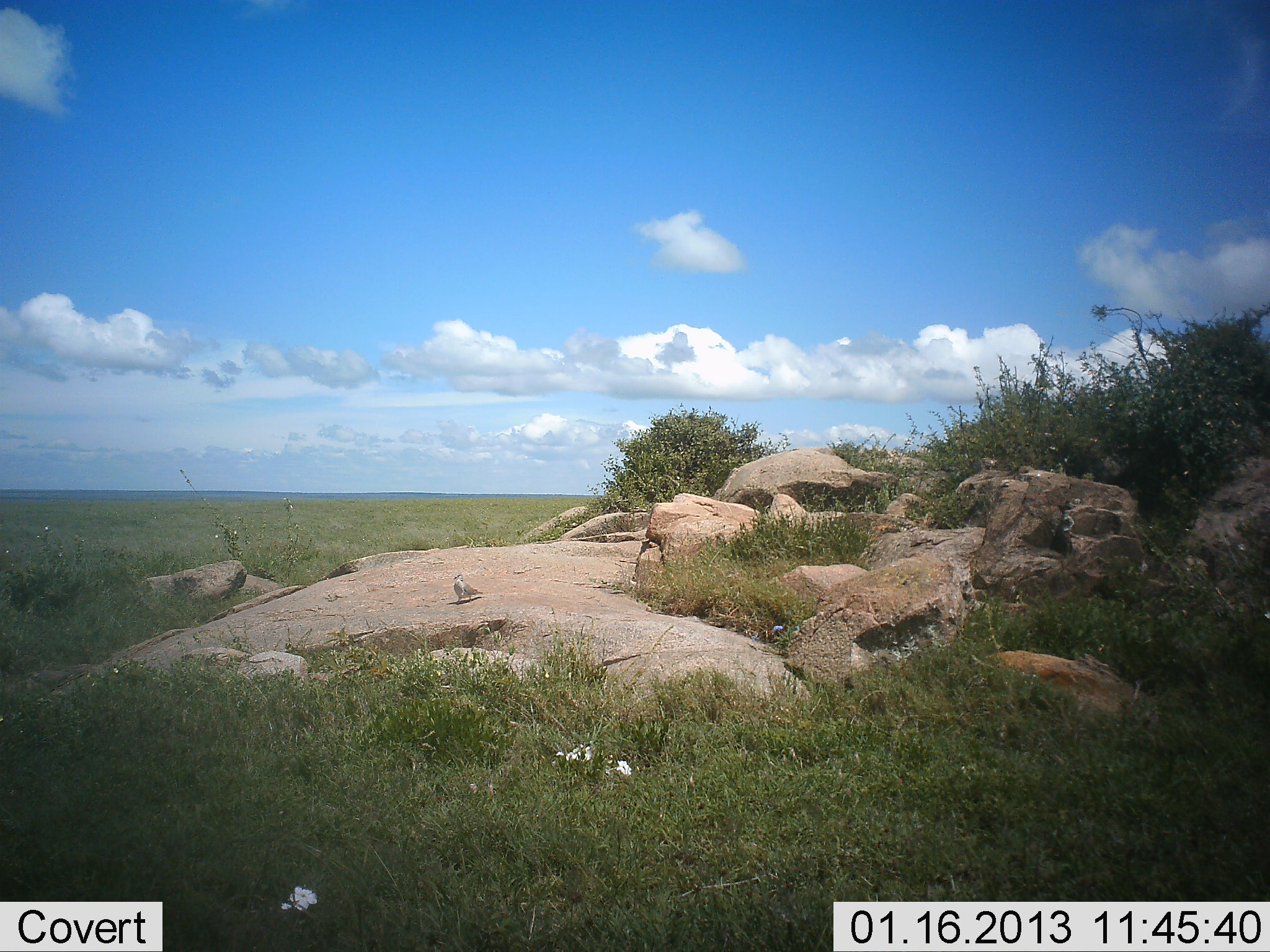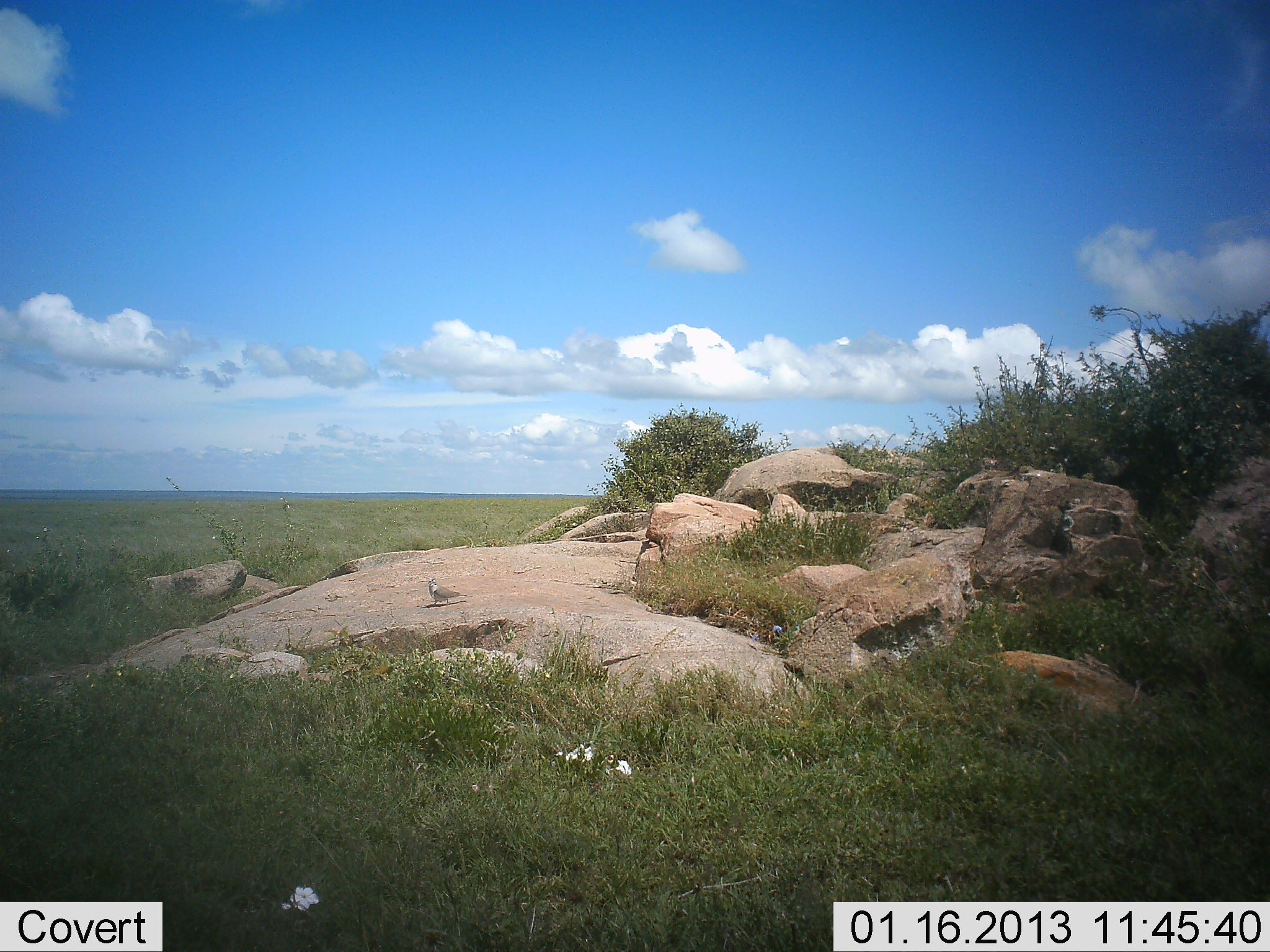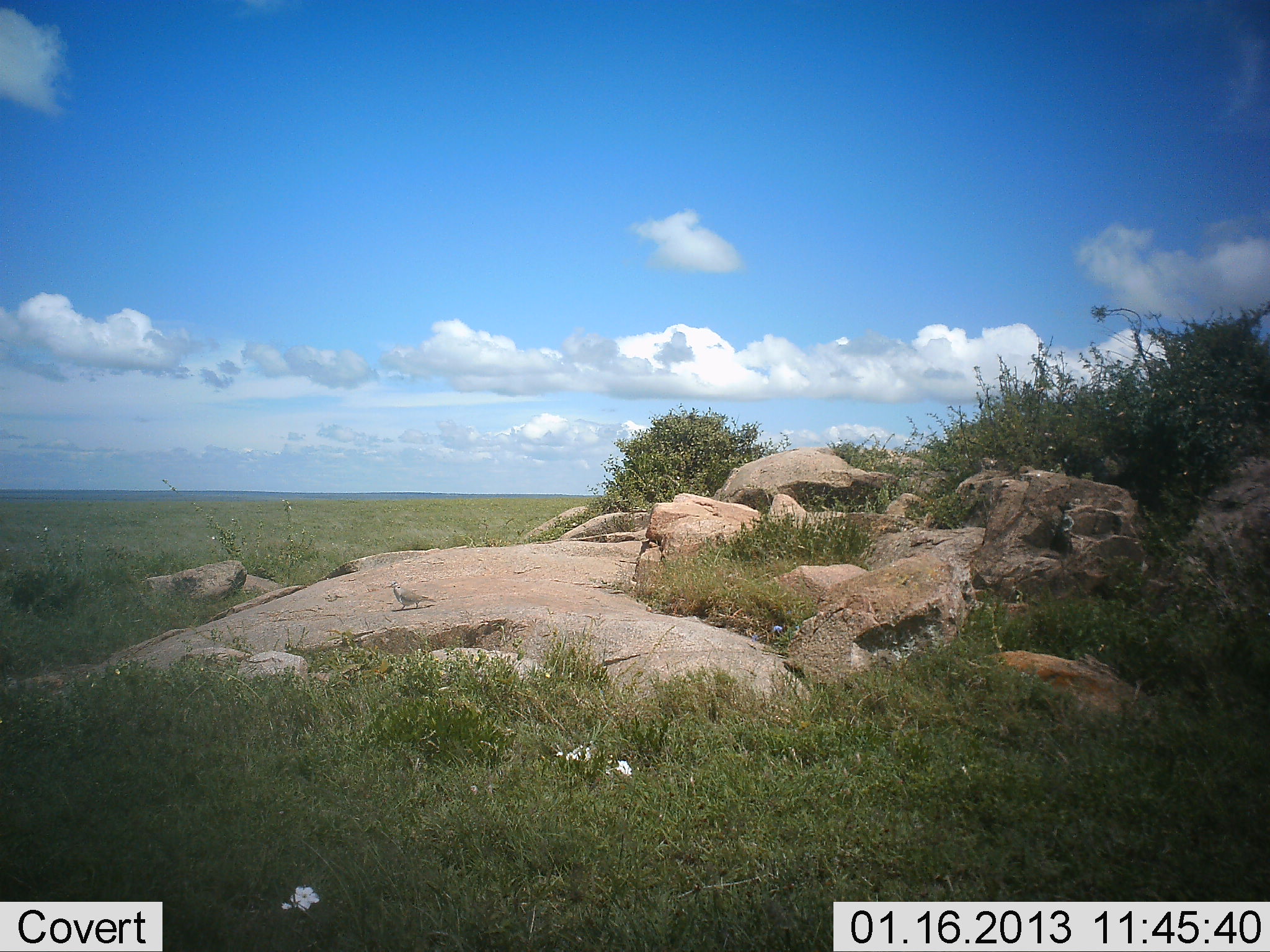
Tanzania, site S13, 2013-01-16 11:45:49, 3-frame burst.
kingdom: Animalia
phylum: Chordata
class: Aves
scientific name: Aves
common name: bird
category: otherbird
Otherbird (bird) (Aves), count 1. Behavior (volunteer vote fractions): standing 16%, resting 0%, moving 84%, interacting 0%. Young present (vote fraction): 0%. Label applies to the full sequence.